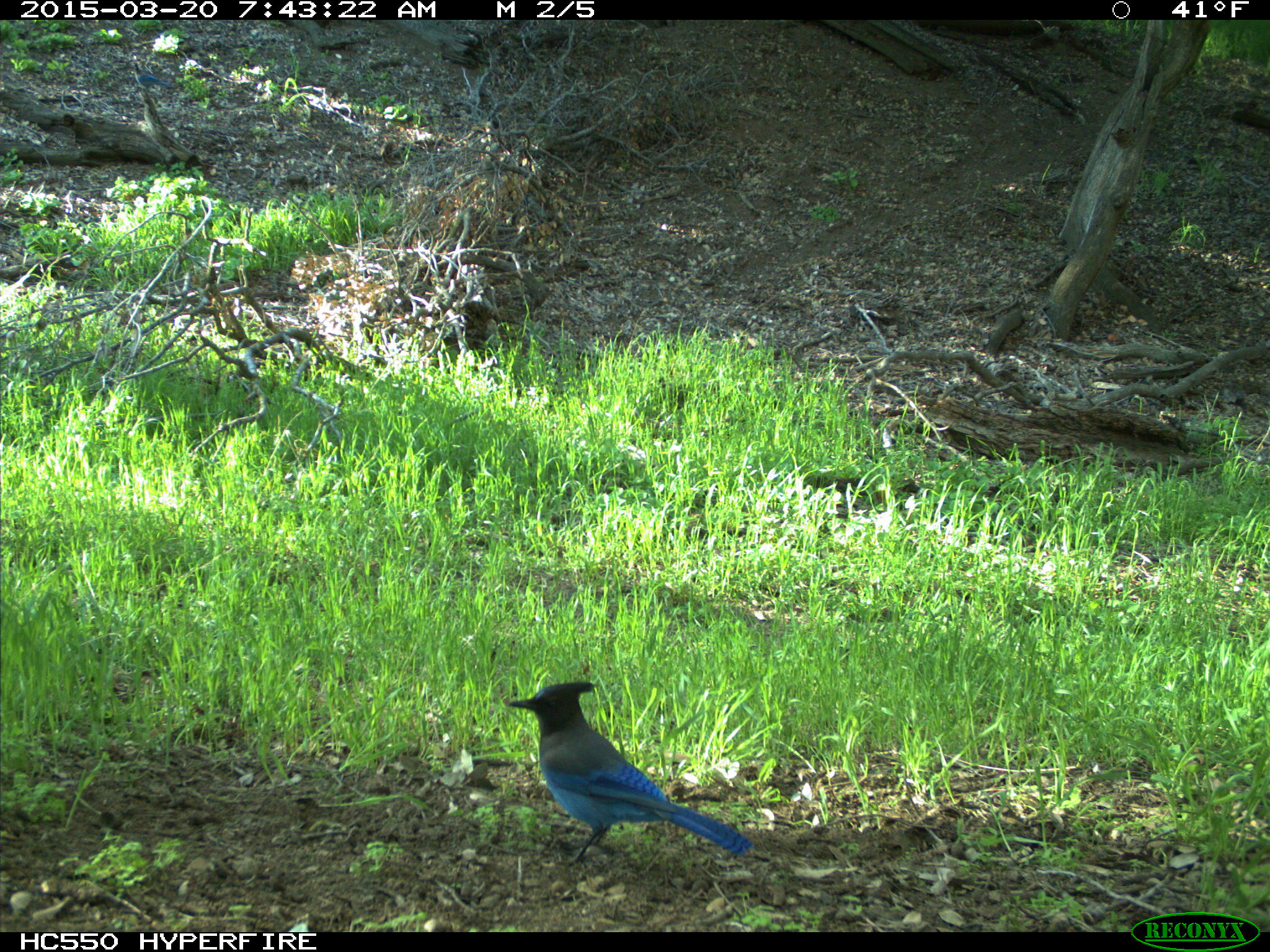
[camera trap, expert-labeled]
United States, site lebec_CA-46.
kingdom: Animalia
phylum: Chordata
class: Aves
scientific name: Aves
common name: birds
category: unidentified bird